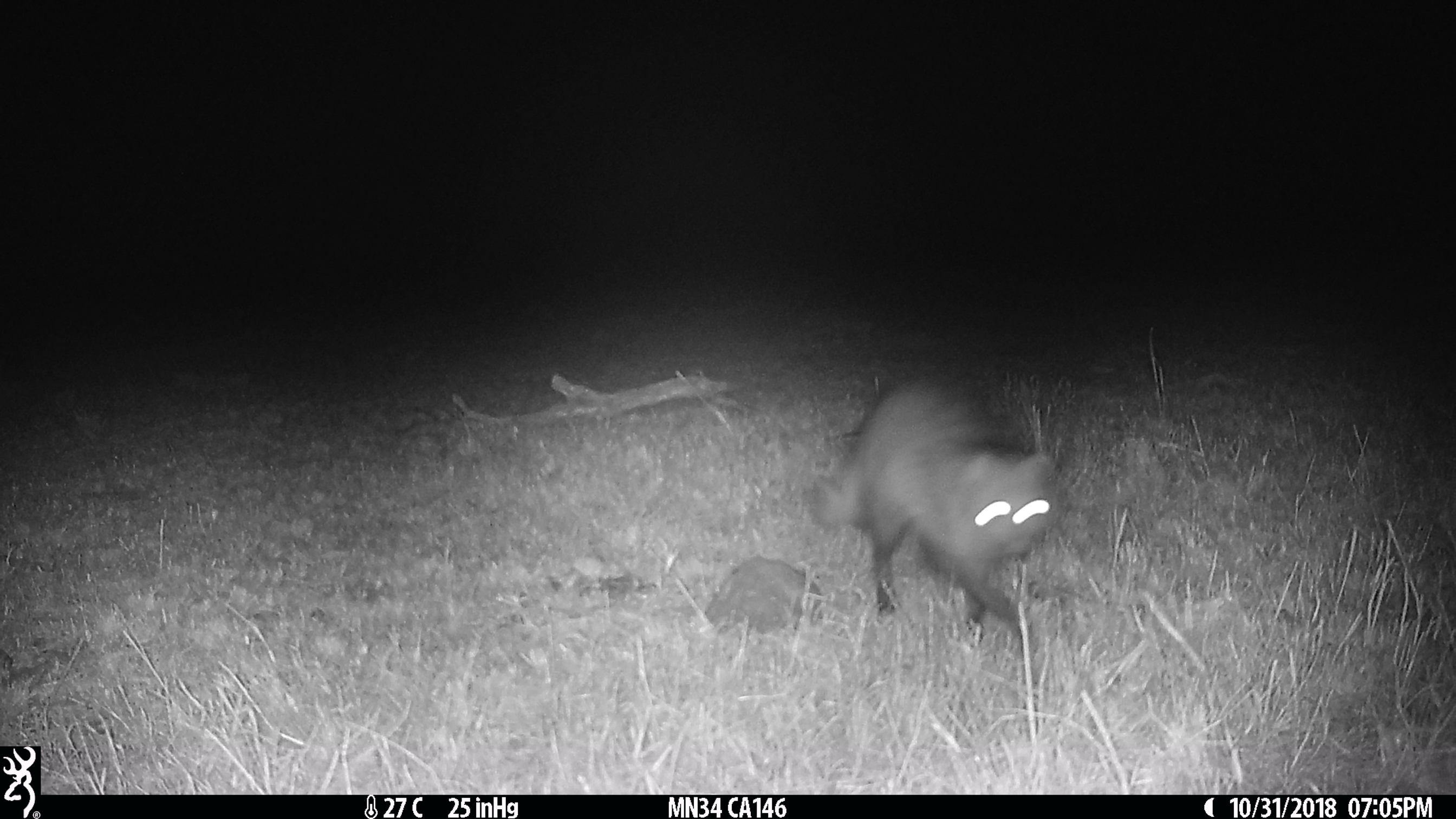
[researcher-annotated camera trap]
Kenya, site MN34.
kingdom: Animalia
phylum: Chordata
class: Mammalia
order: Carnivora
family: Herpestidae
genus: Ichneumia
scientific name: Ichneumia albicauda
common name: white-tailed mongoose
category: mongoose white tailed